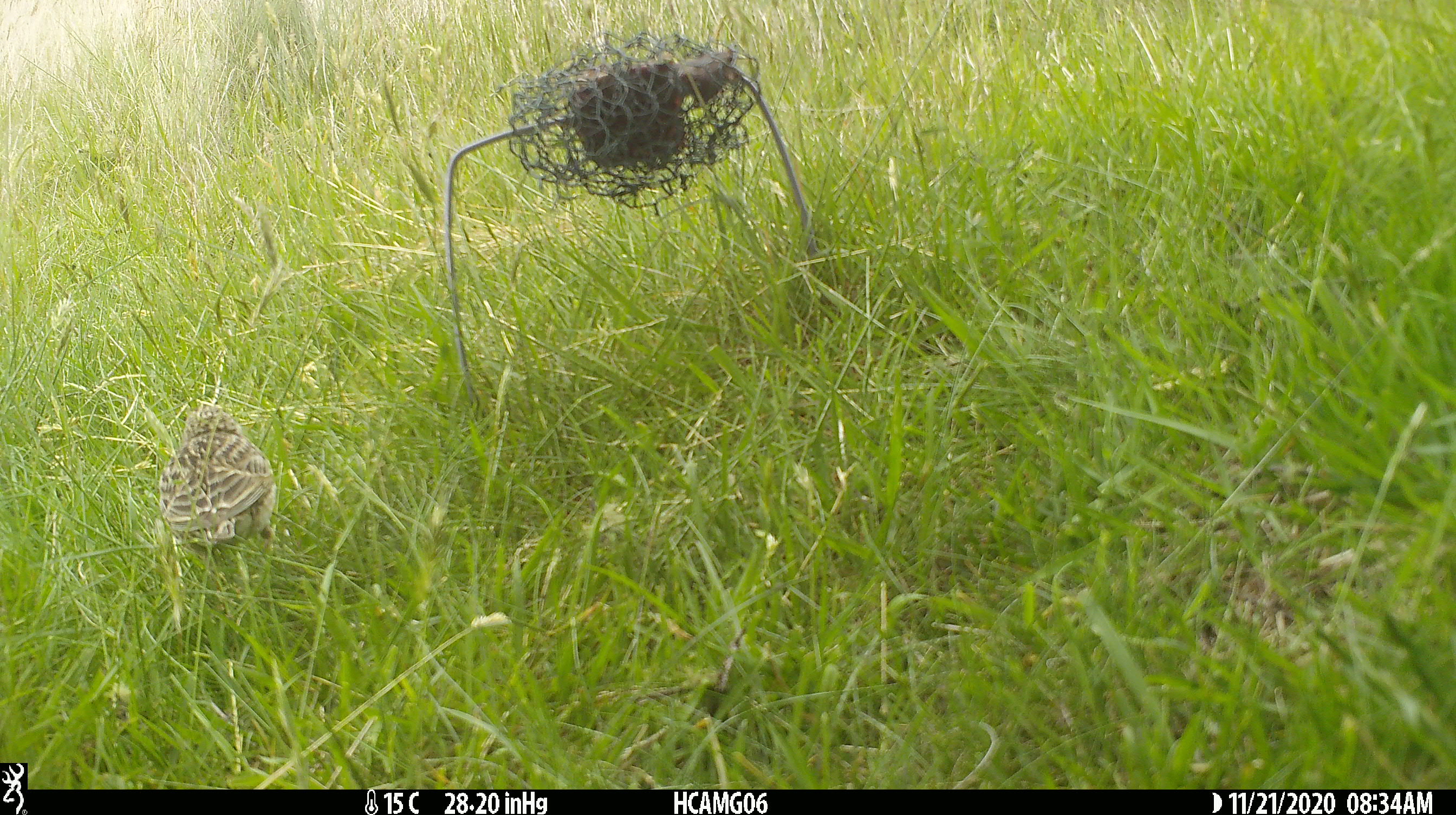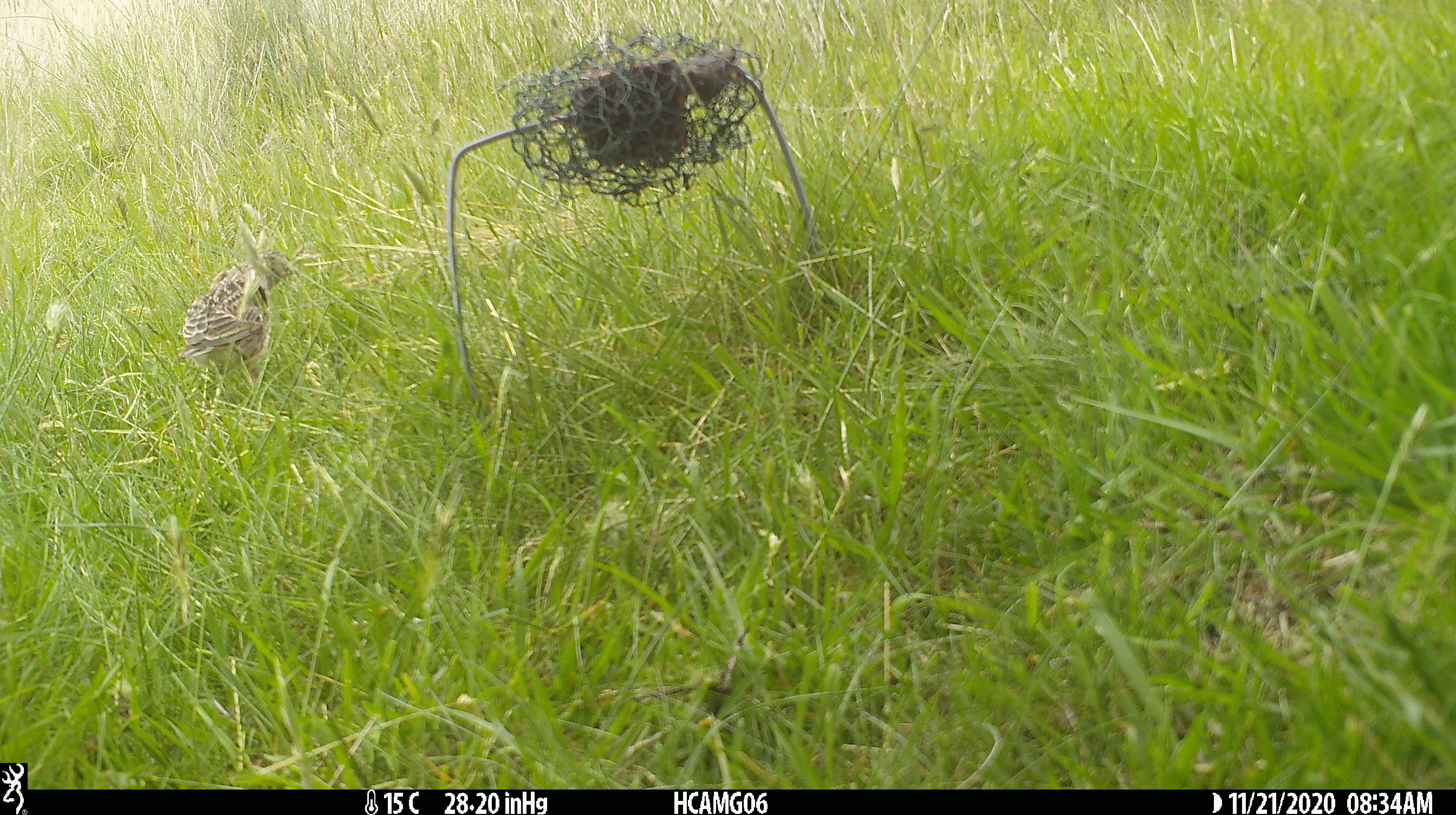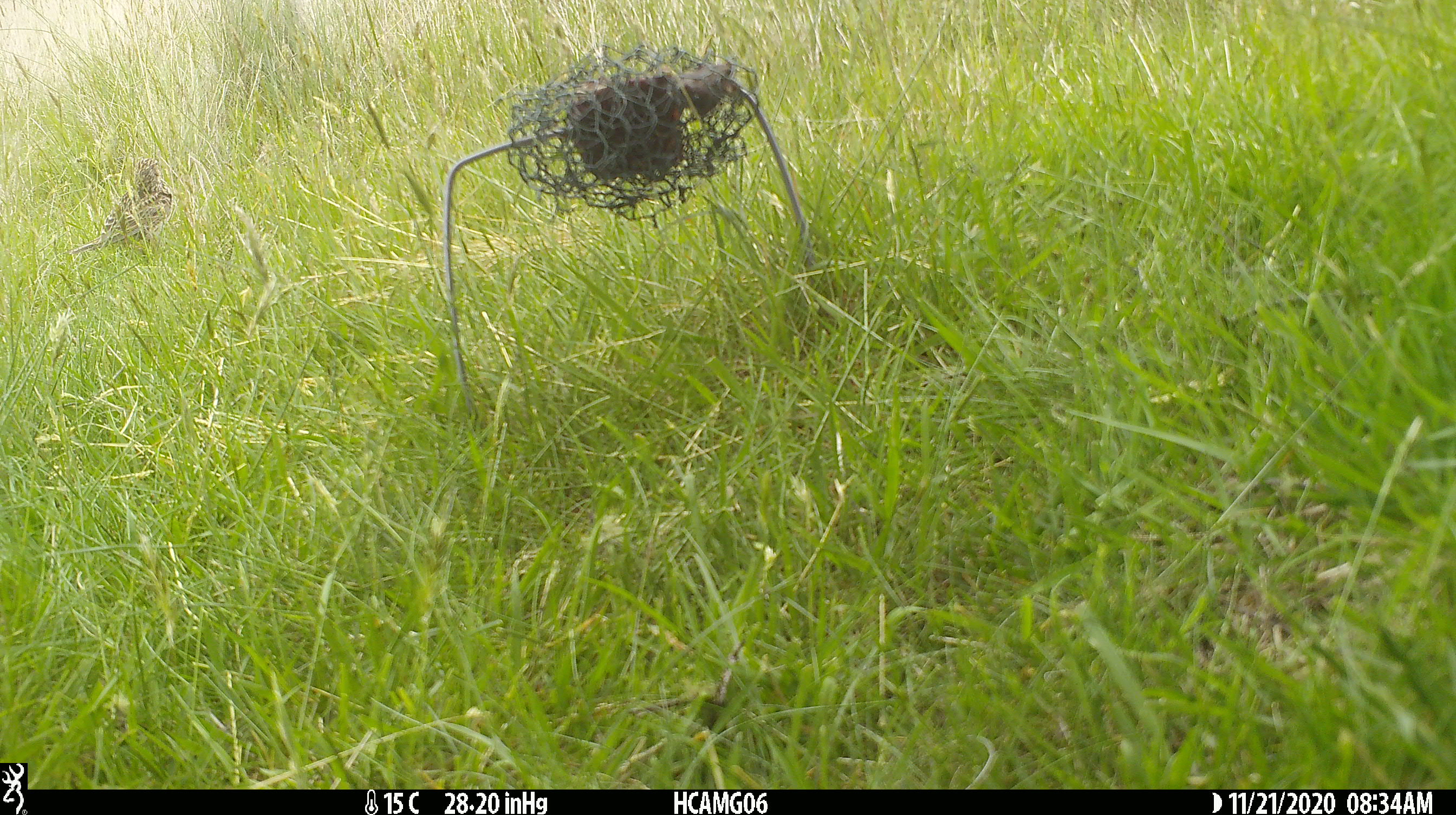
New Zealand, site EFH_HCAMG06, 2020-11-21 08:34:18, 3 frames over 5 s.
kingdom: Animalia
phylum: Chordata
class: Aves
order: Passeriformes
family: Motacillidae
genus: Anthus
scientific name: Anthus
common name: pipit